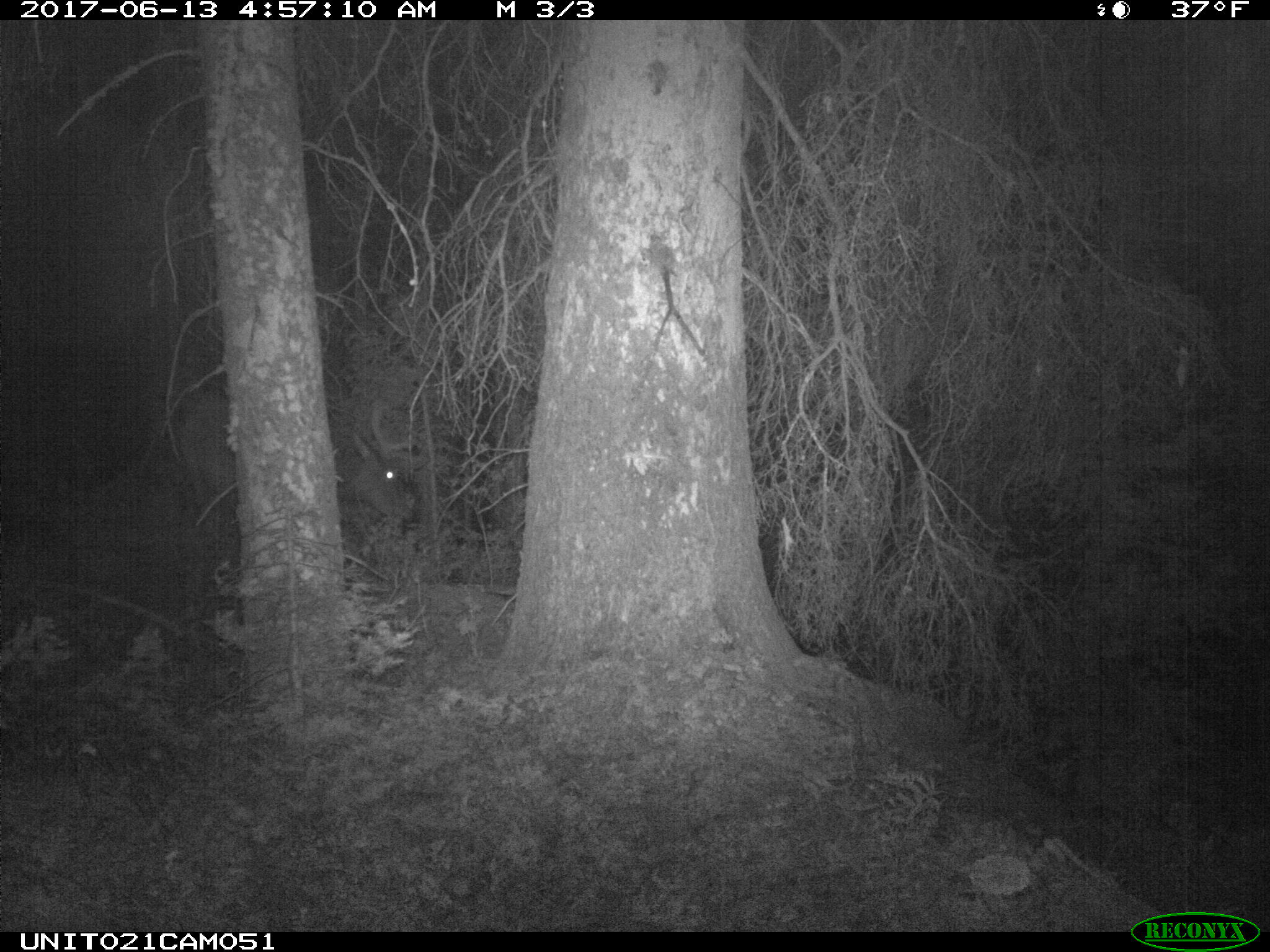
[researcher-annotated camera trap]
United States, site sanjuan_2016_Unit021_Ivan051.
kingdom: Animalia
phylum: Chordata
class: Mammalia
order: Artiodactyla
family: Cervidae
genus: Cervus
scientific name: Cervus elaphus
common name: red deer